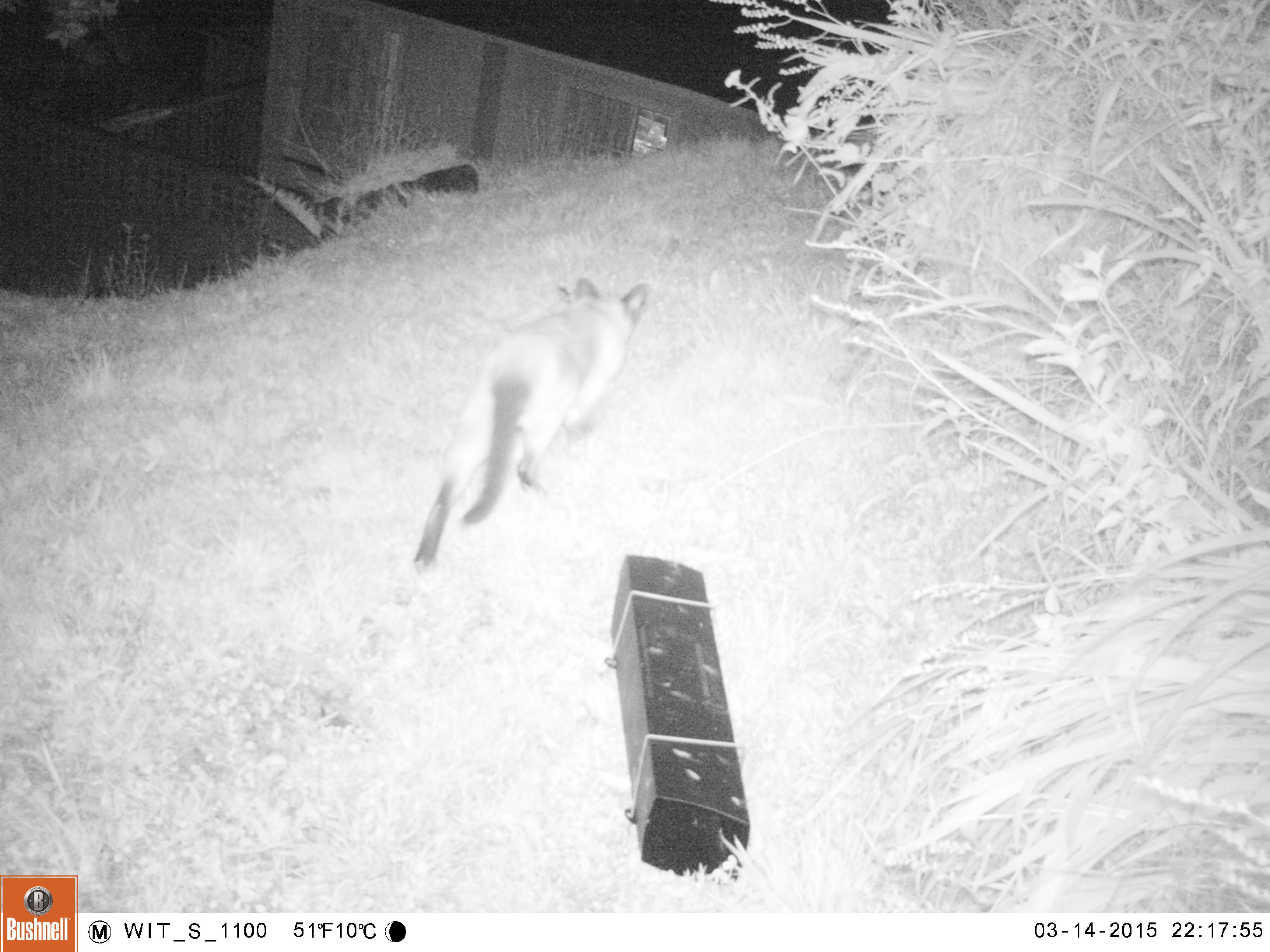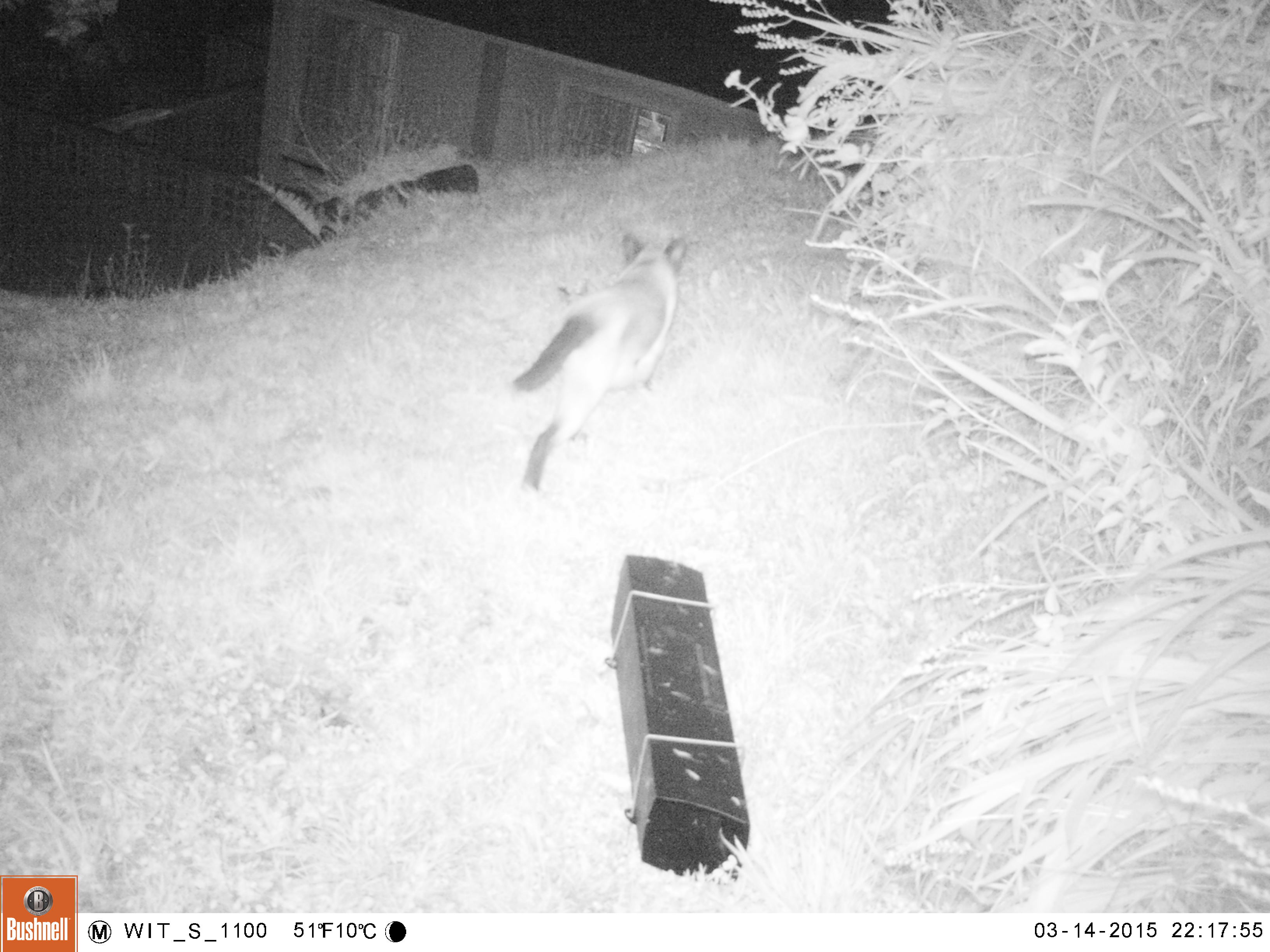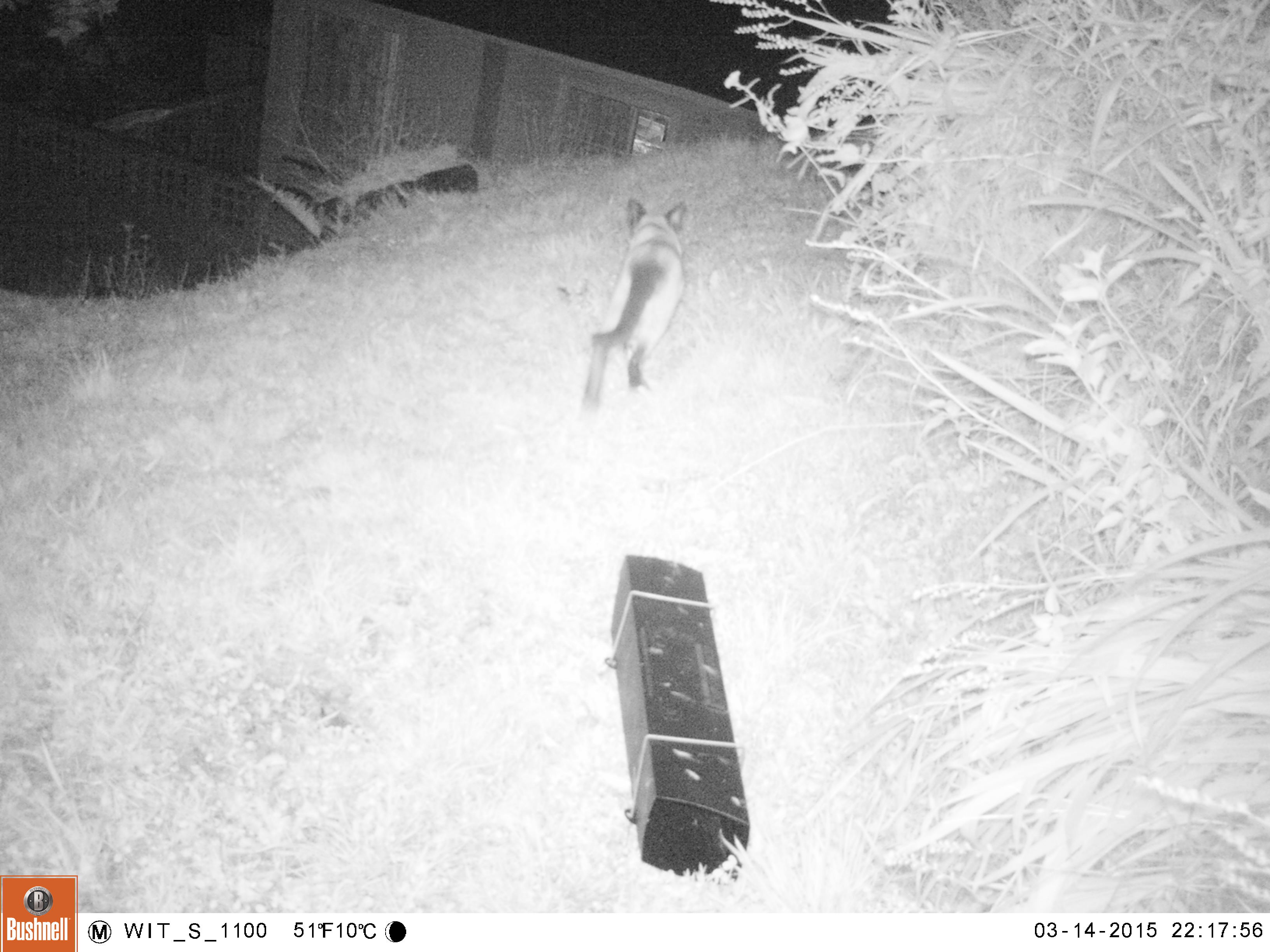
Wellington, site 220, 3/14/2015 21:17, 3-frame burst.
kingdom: Animalia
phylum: Chordata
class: Mammalia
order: Carnivora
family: Felidae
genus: Felis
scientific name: Felis catus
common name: cat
Cat (Felis catus).